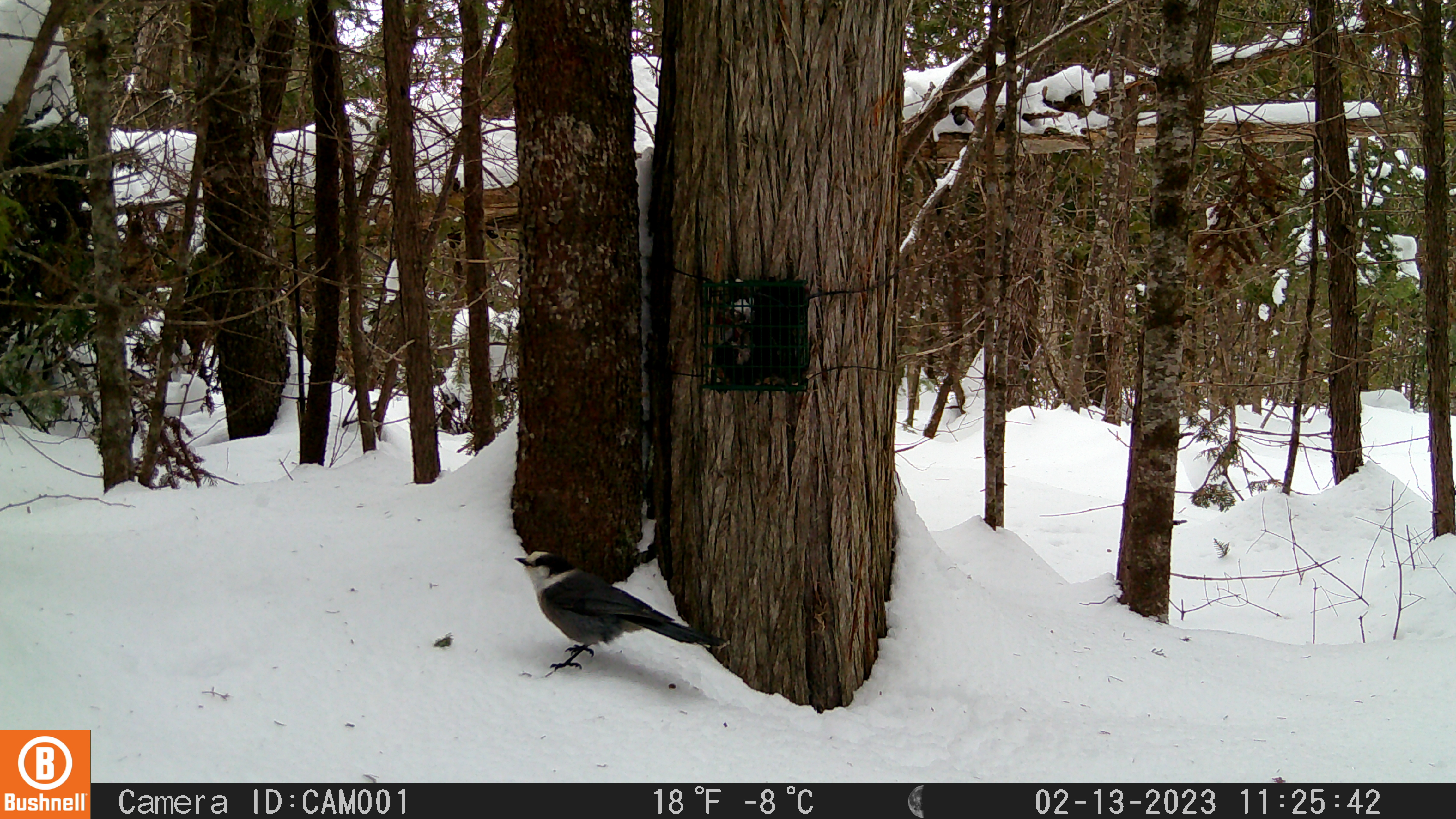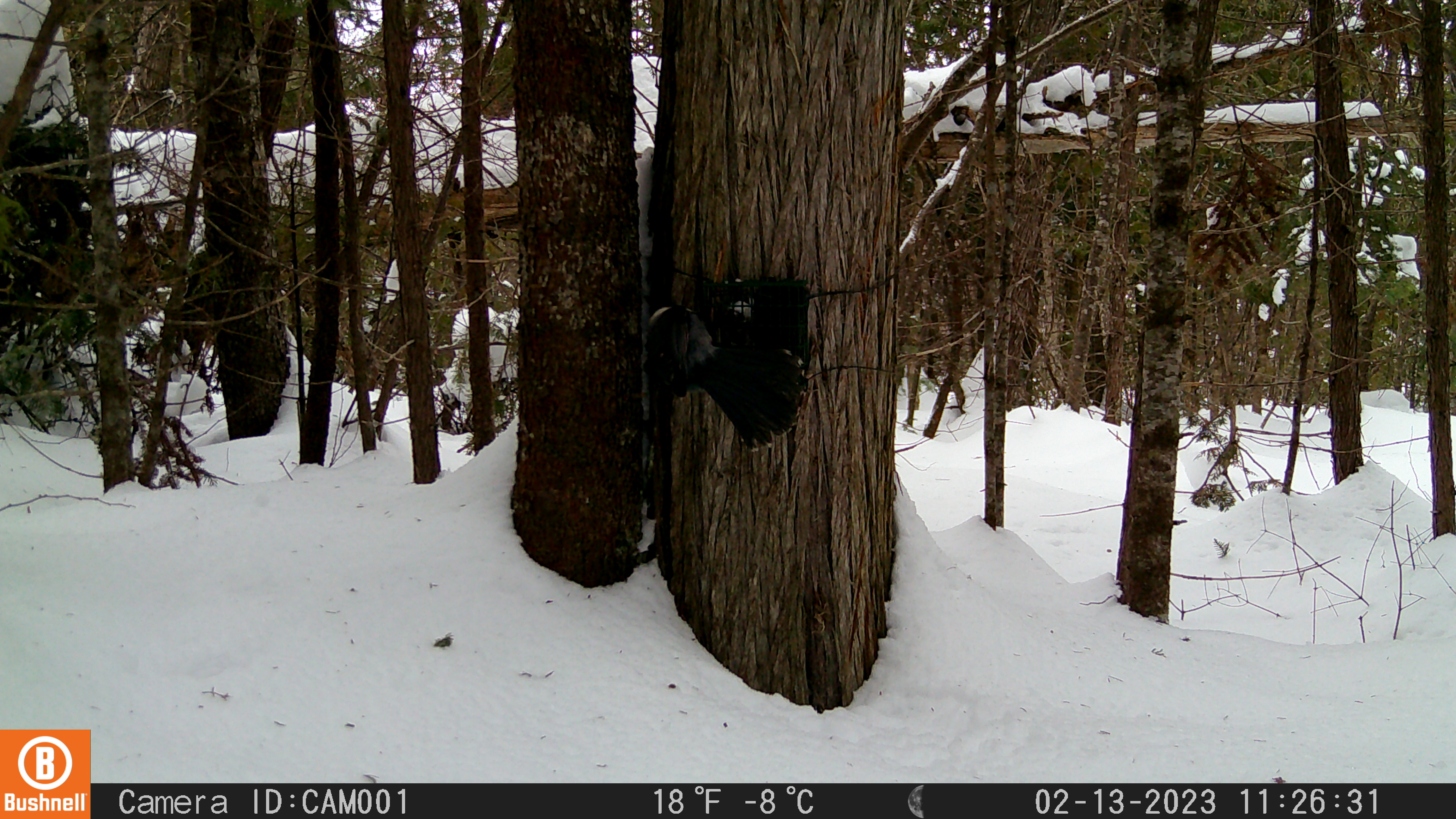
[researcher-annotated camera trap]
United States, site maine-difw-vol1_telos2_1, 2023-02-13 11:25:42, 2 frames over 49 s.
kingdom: Animalia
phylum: Chordata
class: Aves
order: Passeriformes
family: Corvidae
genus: Perisoreus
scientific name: Perisoreus canadensis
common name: canada jay